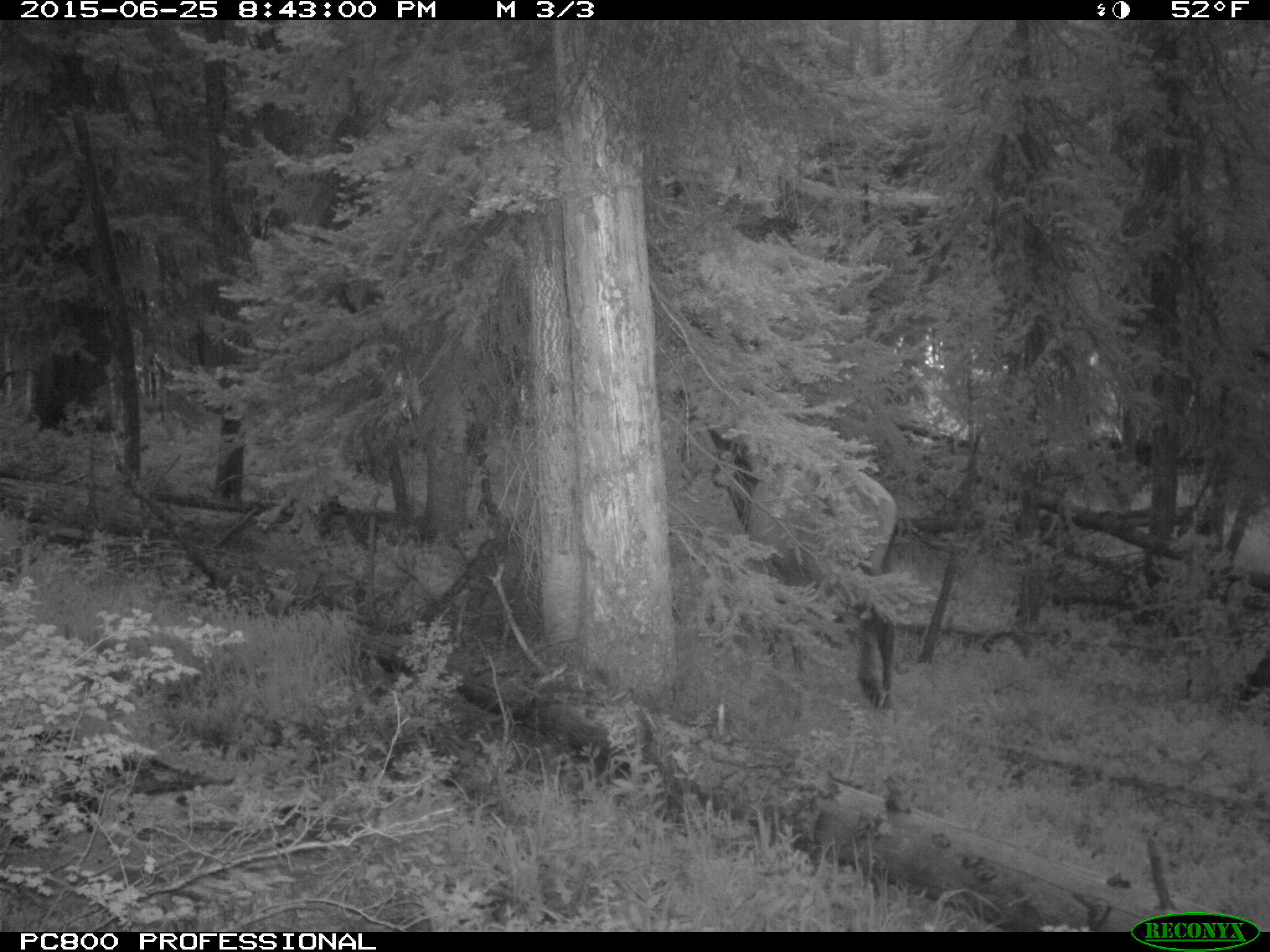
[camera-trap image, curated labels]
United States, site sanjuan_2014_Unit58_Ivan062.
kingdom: Animalia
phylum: Chordata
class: Mammalia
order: Artiodactyla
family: Cervidae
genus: Cervus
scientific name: Cervus elaphus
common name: red deer